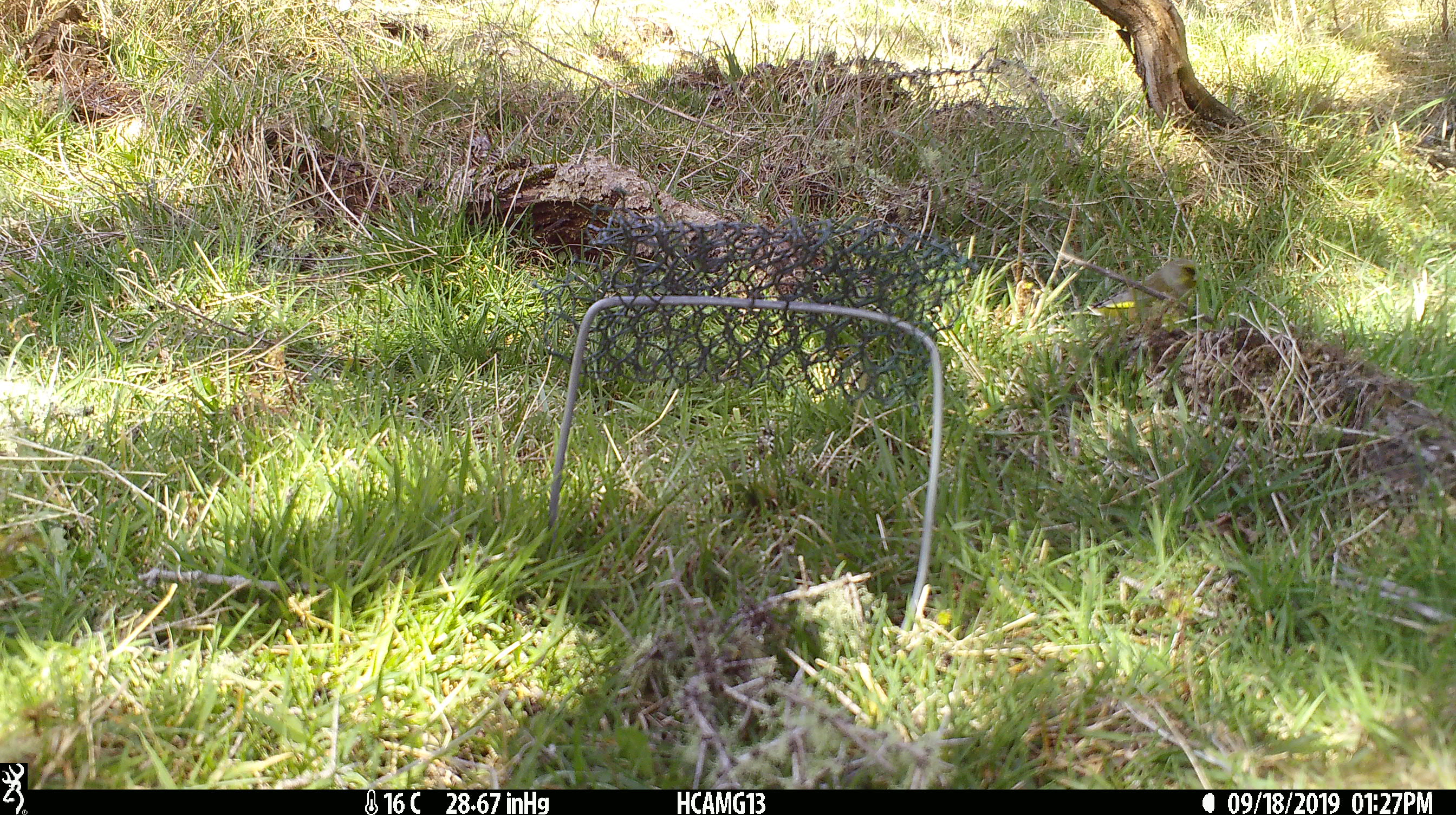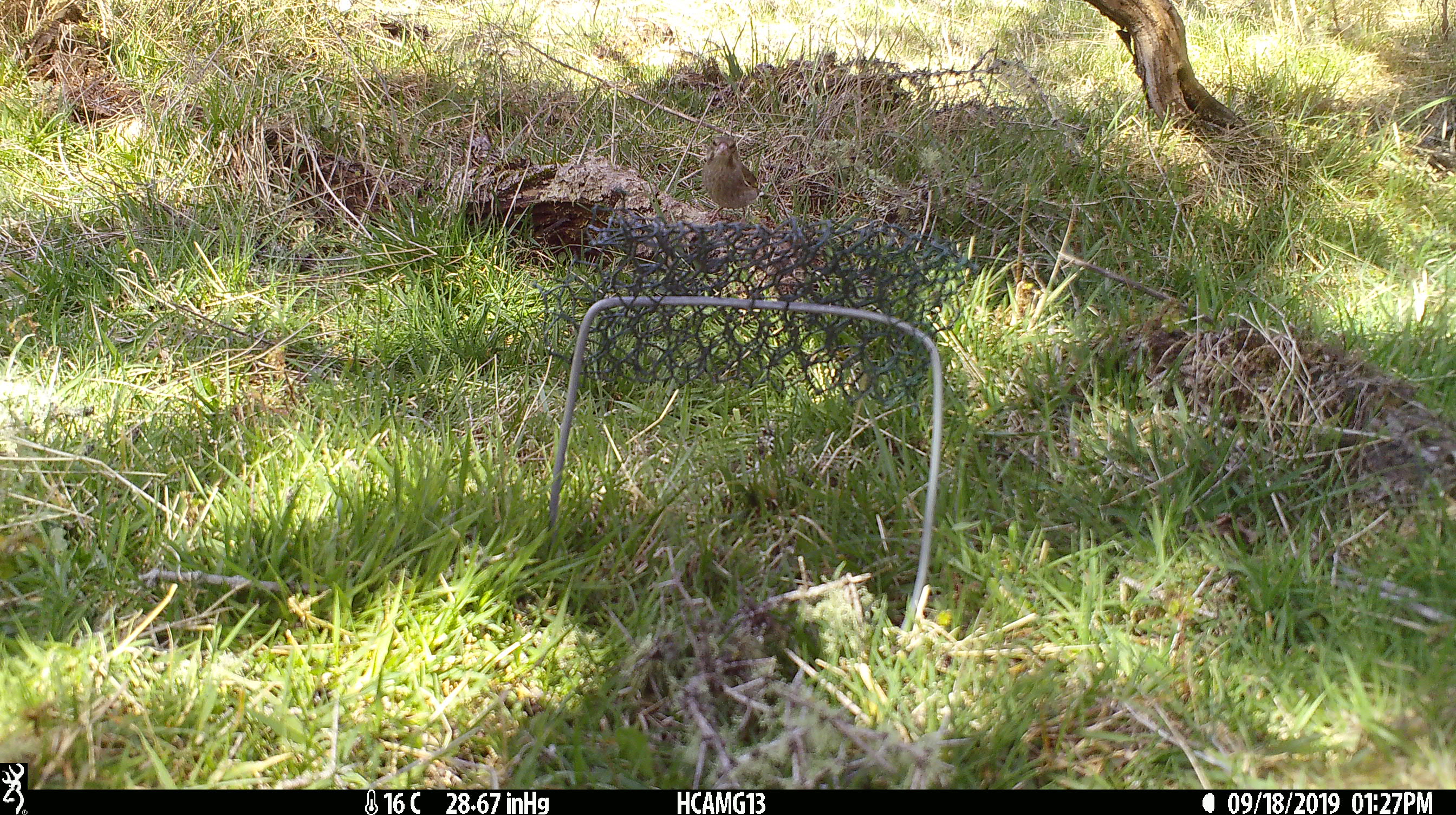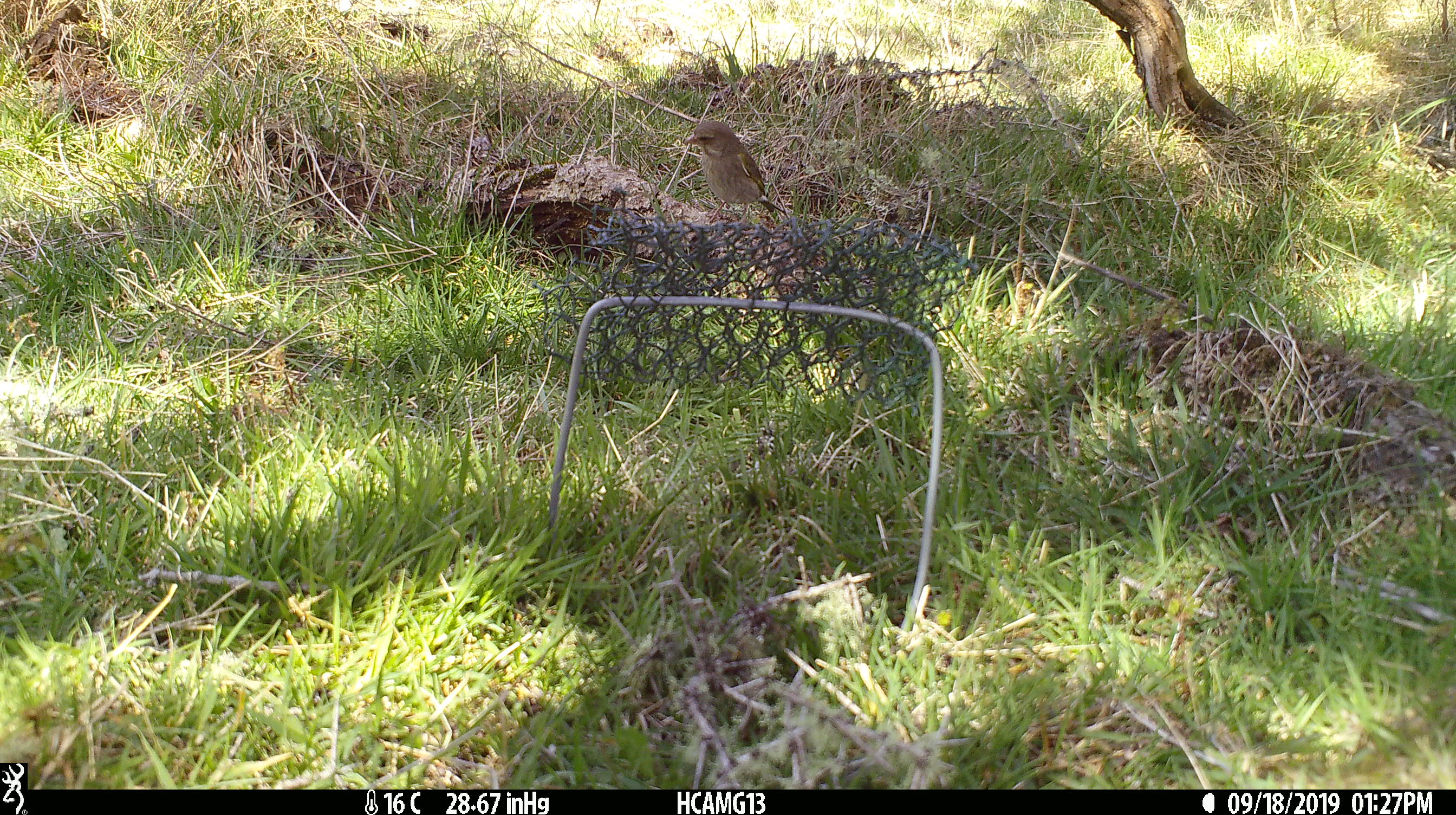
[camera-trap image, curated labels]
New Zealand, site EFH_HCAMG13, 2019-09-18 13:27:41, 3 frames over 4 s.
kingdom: Animalia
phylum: Chordata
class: Aves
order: Passeriformes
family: Fringillidae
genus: Chloris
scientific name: Chloris chloris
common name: greenfinch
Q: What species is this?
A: Greenfinch (Chloris chloris).